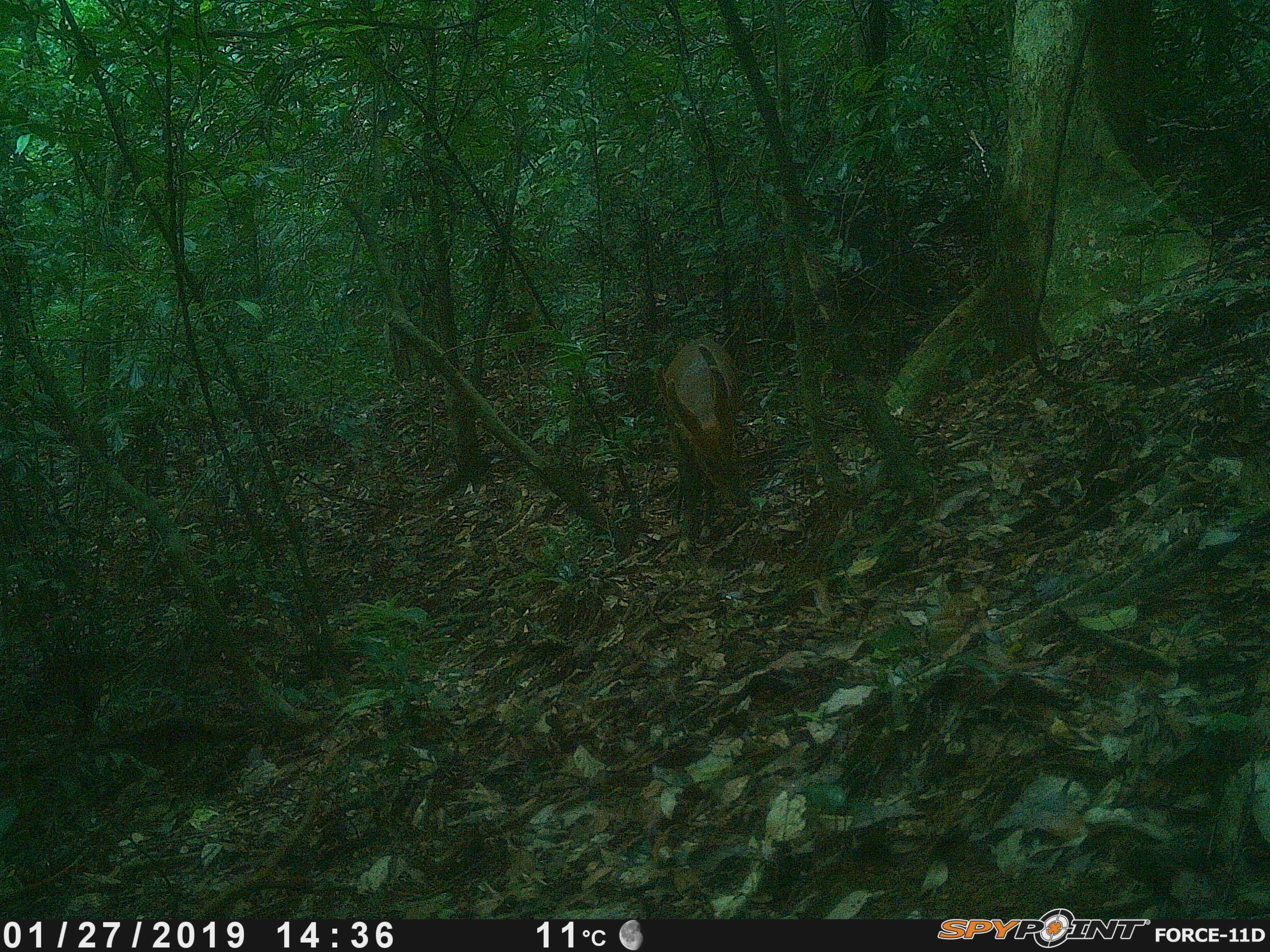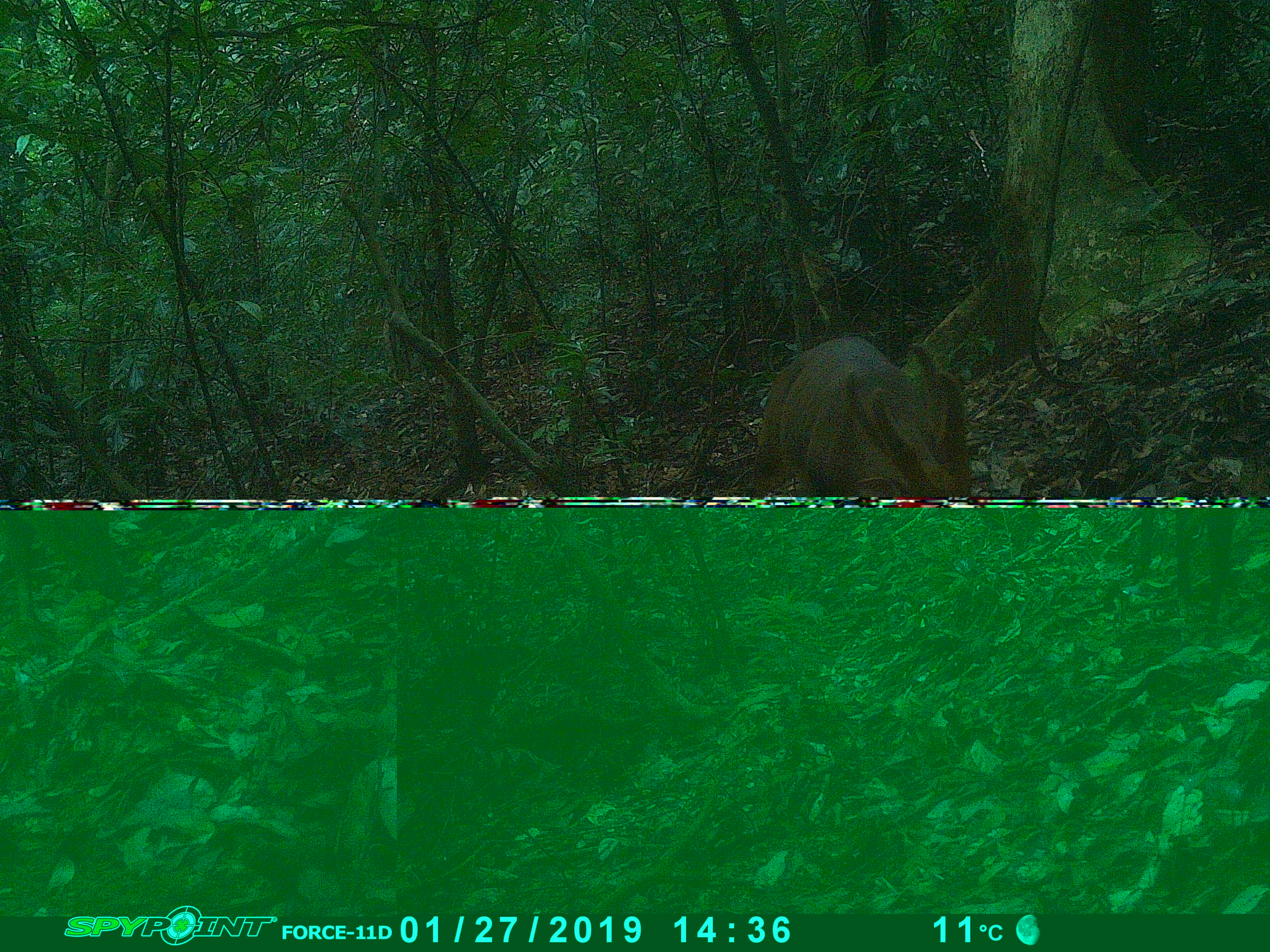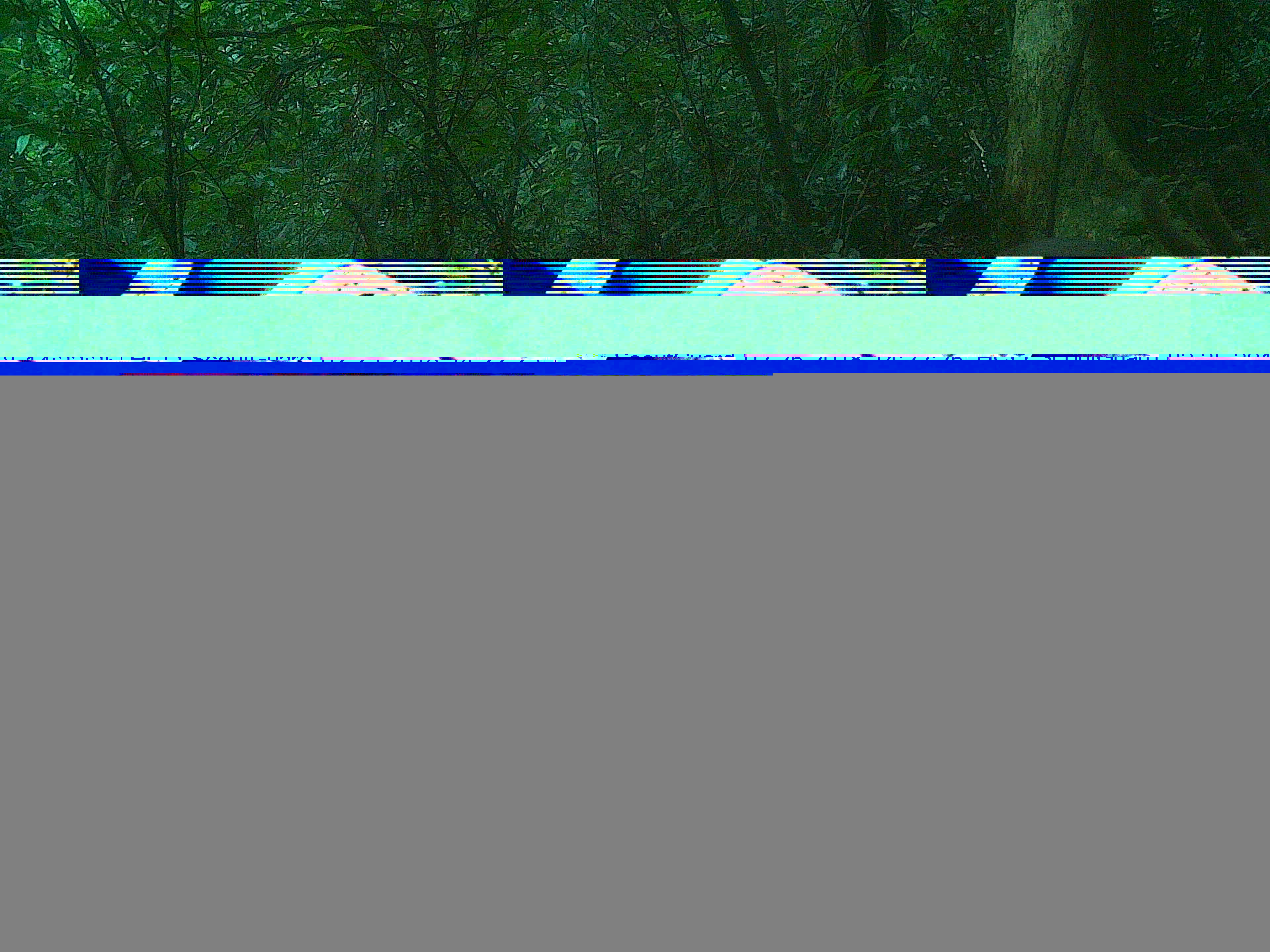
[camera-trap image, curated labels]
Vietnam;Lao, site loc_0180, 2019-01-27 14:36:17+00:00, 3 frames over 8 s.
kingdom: Animalia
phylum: Chordata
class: Mammalia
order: Artiodactyla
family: Cervidae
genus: Muntiacus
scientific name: Muntiacus vuquangensis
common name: large-antlered muntjac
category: large antlered muntjac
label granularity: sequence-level